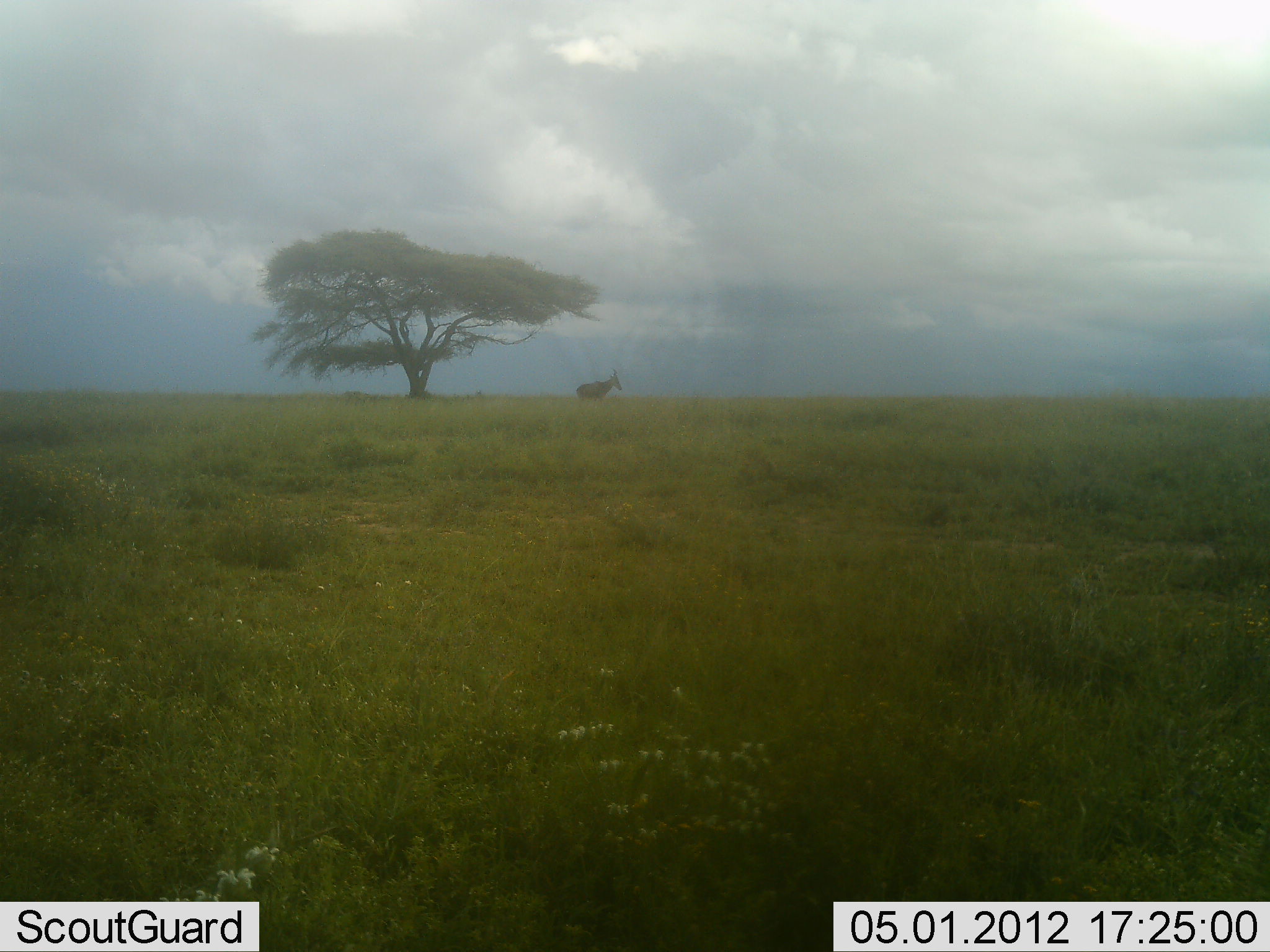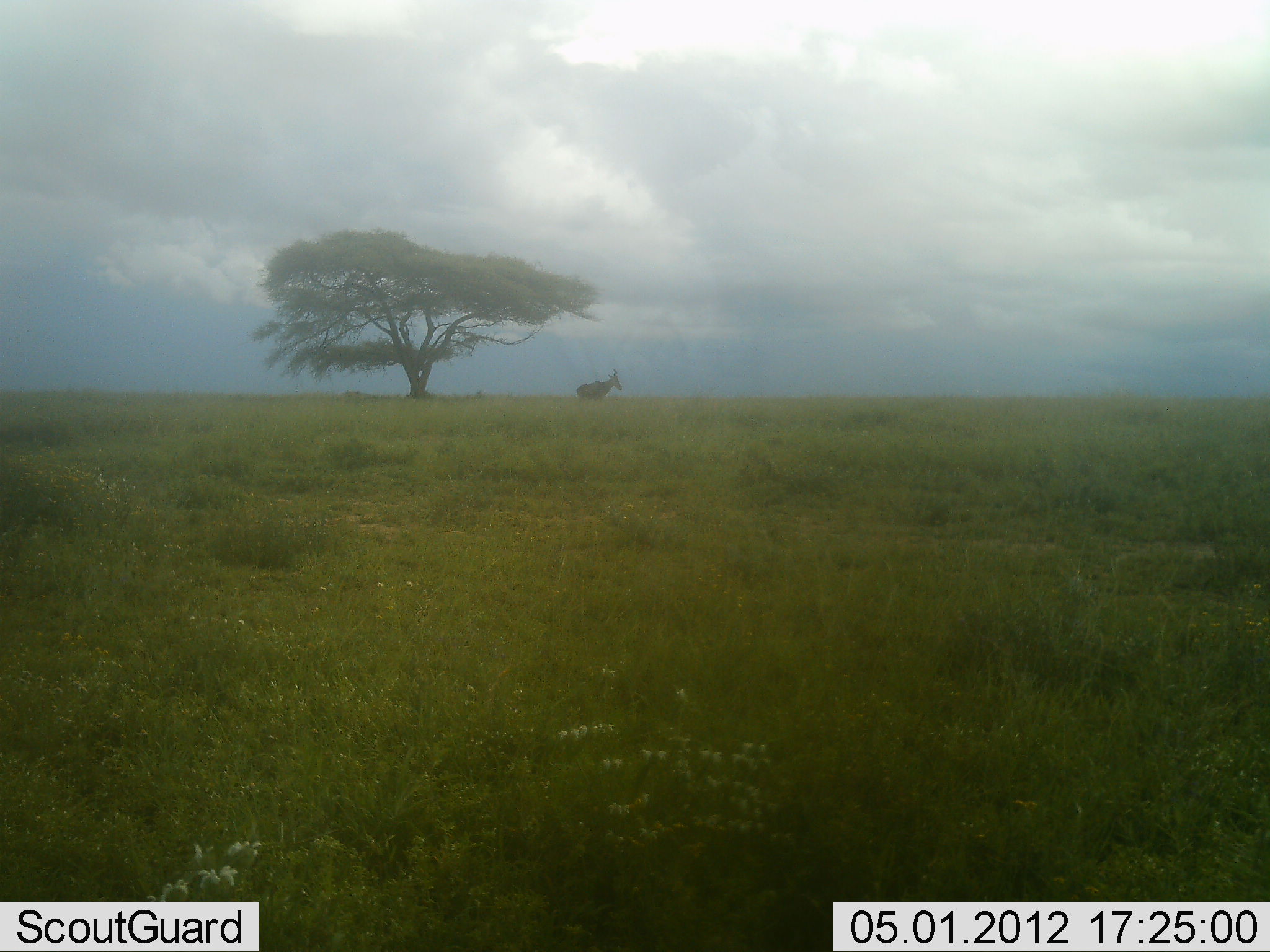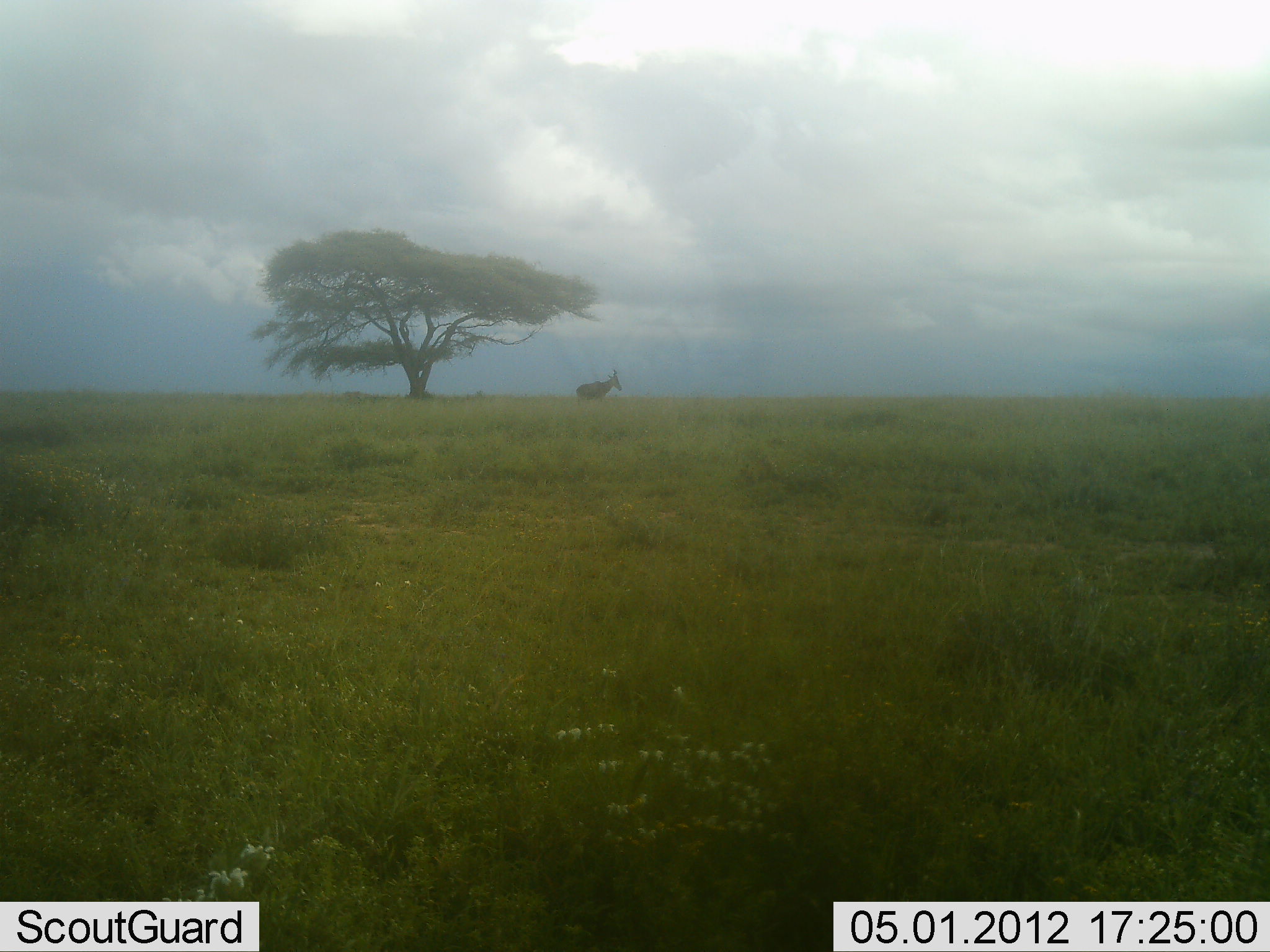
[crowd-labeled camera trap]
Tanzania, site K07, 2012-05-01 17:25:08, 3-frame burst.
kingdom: Animalia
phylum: Chordata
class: Mammalia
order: Artiodactyla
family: Bovidae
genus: Alcelaphus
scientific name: Alcelaphus buselaphus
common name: hartebeest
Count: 1.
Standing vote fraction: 100%.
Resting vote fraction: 0%.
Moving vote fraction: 0%.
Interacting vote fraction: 0%.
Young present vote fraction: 0%.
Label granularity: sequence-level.